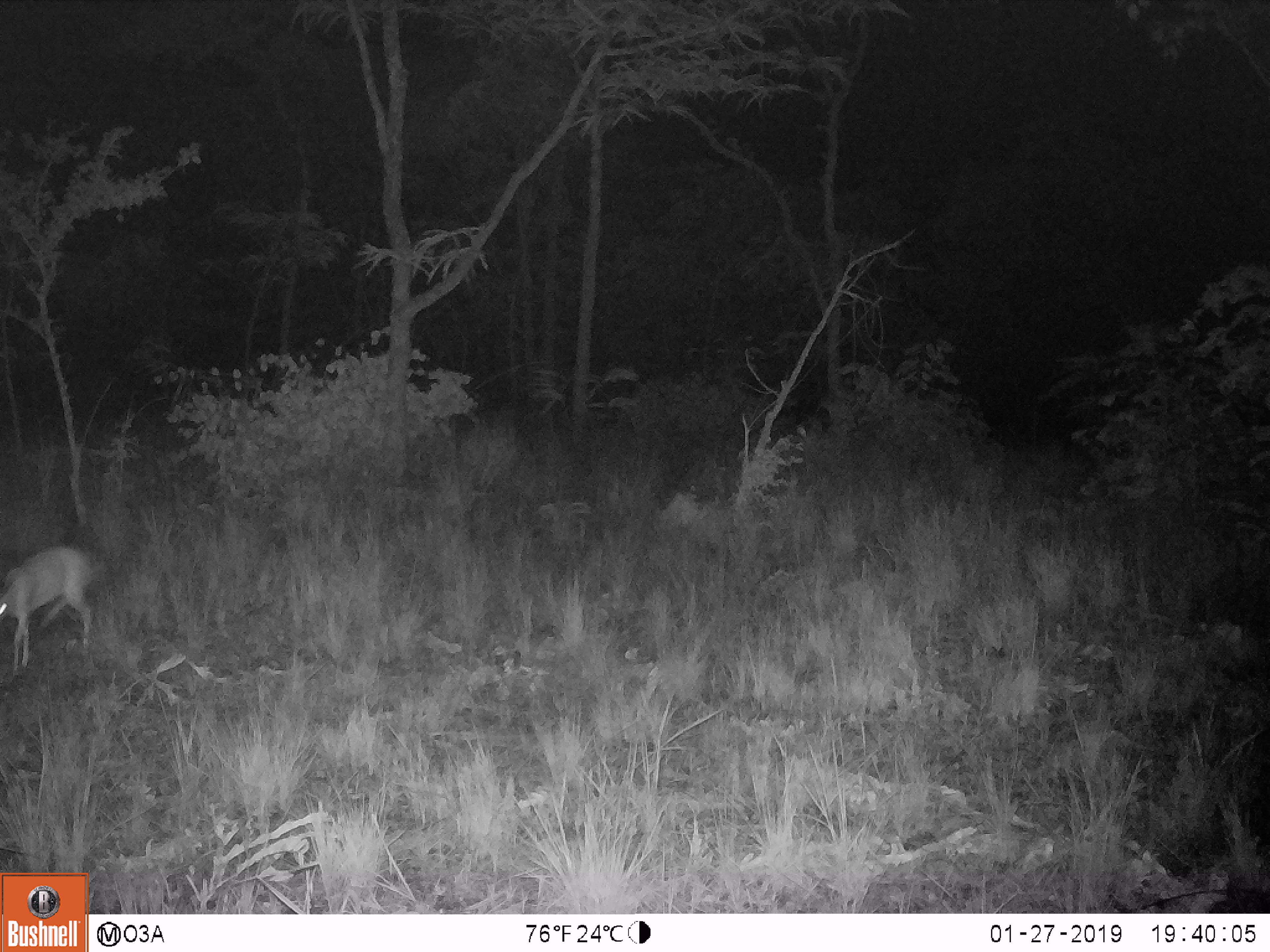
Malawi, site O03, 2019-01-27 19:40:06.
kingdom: Animalia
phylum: Chordata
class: Mammalia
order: Artiodactyla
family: Bovidae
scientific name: Antilopinae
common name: small antelope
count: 1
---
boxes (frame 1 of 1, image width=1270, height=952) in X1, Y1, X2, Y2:
small antelope: 2, 543, 93, 683